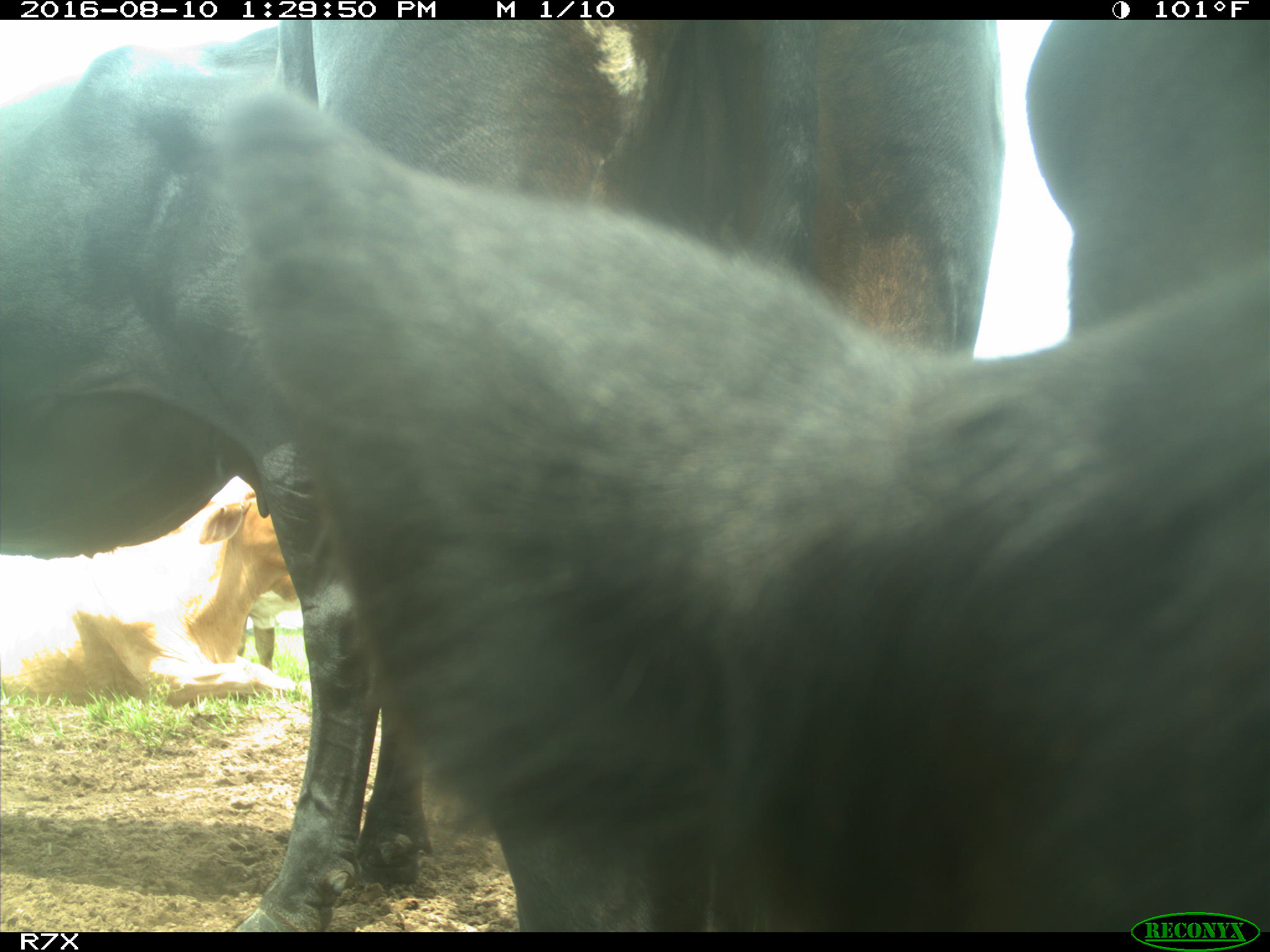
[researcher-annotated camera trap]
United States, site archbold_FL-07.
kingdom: Animalia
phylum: Chordata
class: Mammalia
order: Artiodactyla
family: Bovidae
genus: Bos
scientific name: Bos taurus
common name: domestic cow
Bos taurus (domestic cow).